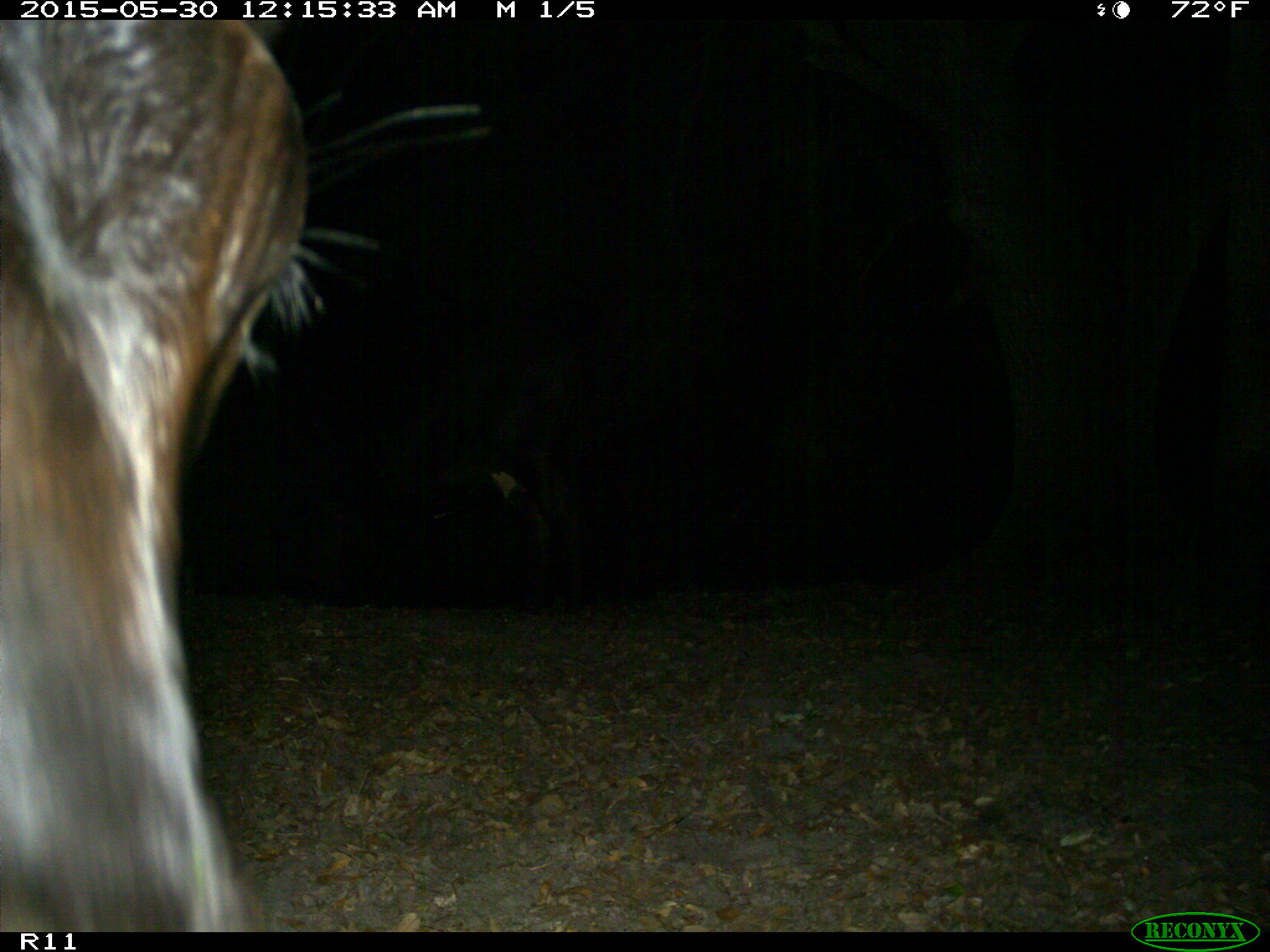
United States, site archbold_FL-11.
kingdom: Animalia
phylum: Chordata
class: Mammalia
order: Artiodactyla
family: Bovidae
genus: Bos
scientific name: Bos taurus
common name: domestic cow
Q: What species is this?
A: Bos taurus (domestic cow).